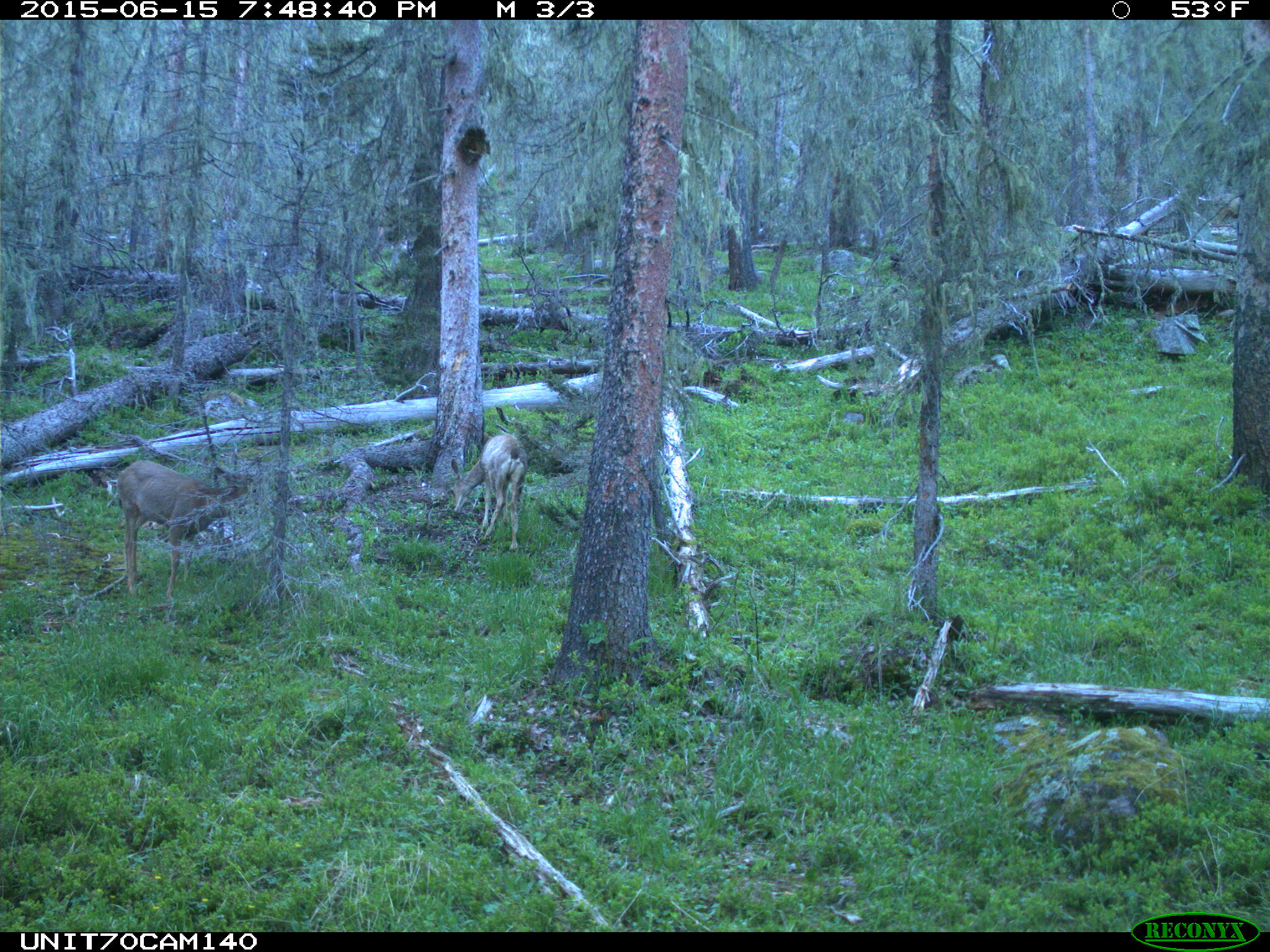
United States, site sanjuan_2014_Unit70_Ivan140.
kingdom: Animalia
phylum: Chordata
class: Mammalia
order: Artiodactyla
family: Cervidae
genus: Odocoileus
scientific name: Odocoileus hemionus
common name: mule deer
Odocoileus hemionus (mule deer).